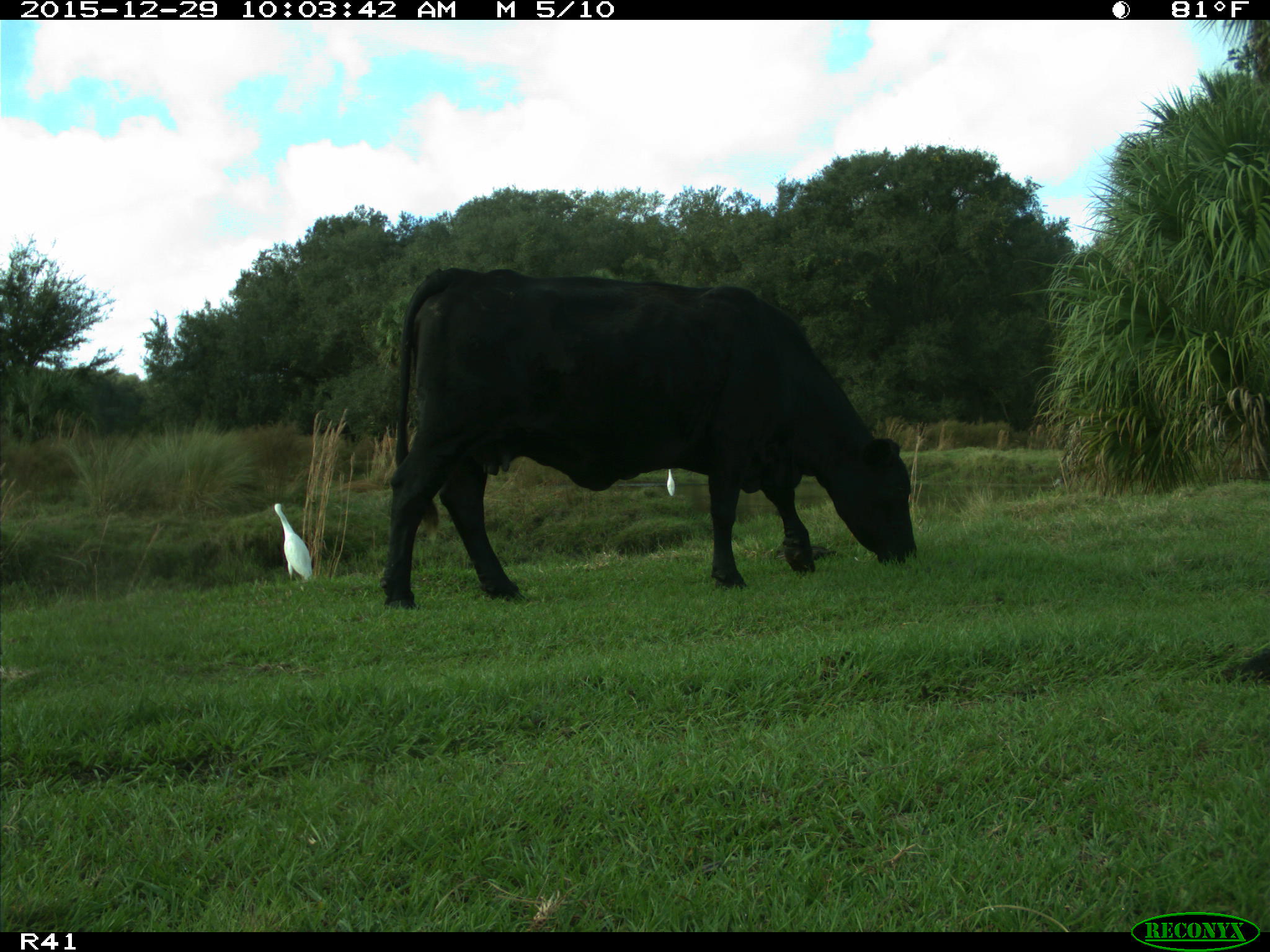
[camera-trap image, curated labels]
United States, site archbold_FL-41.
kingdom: Animalia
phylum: Chordata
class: Mammalia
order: Artiodactyla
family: Bovidae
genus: Bos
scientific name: Bos taurus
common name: domestic cow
Bos taurus (domestic cow).